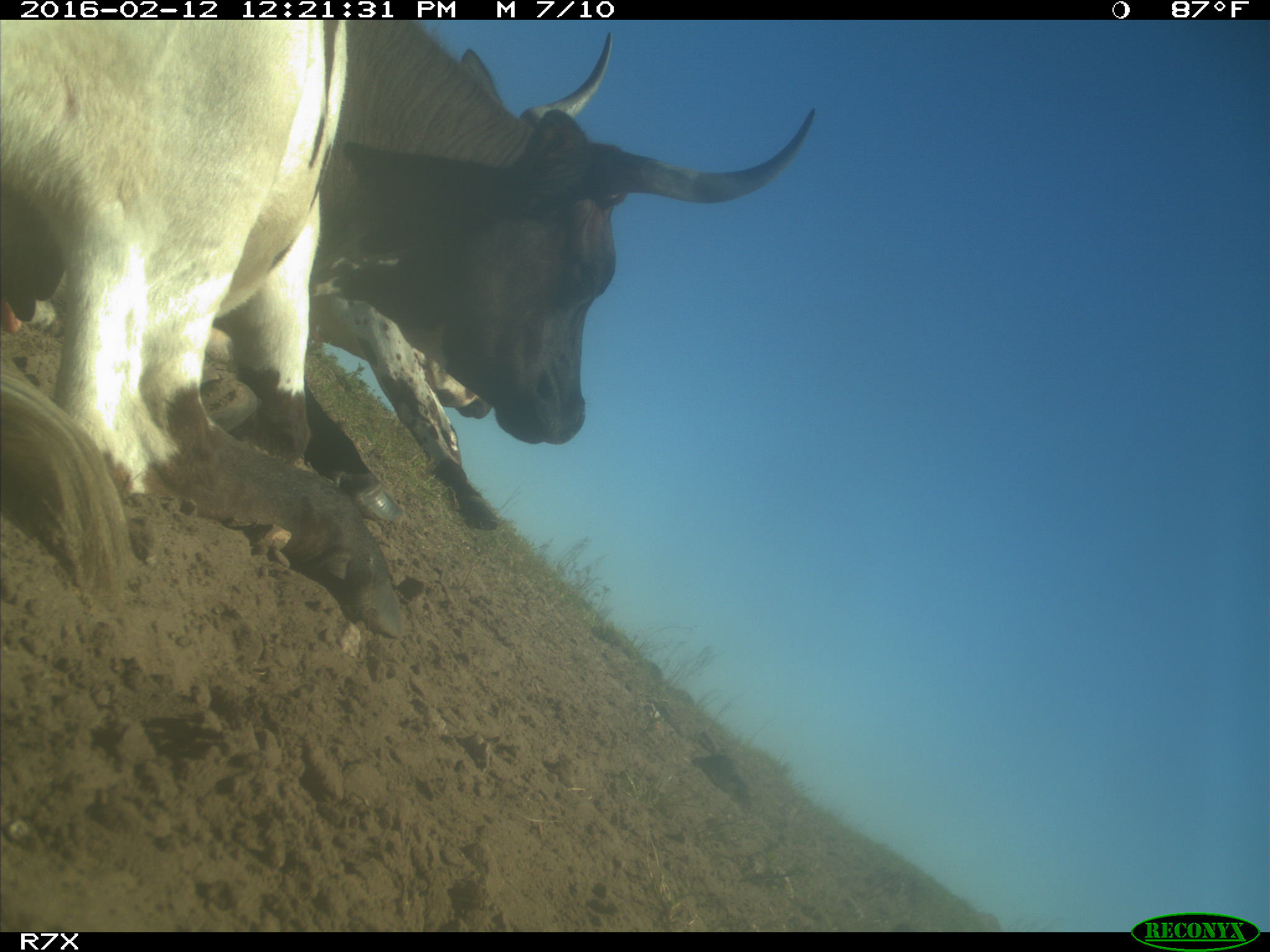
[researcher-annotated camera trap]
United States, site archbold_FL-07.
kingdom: Animalia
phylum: Chordata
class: Mammalia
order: Artiodactyla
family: Bovidae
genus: Bos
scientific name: Bos taurus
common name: domestic cow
Bos taurus (domestic cow).